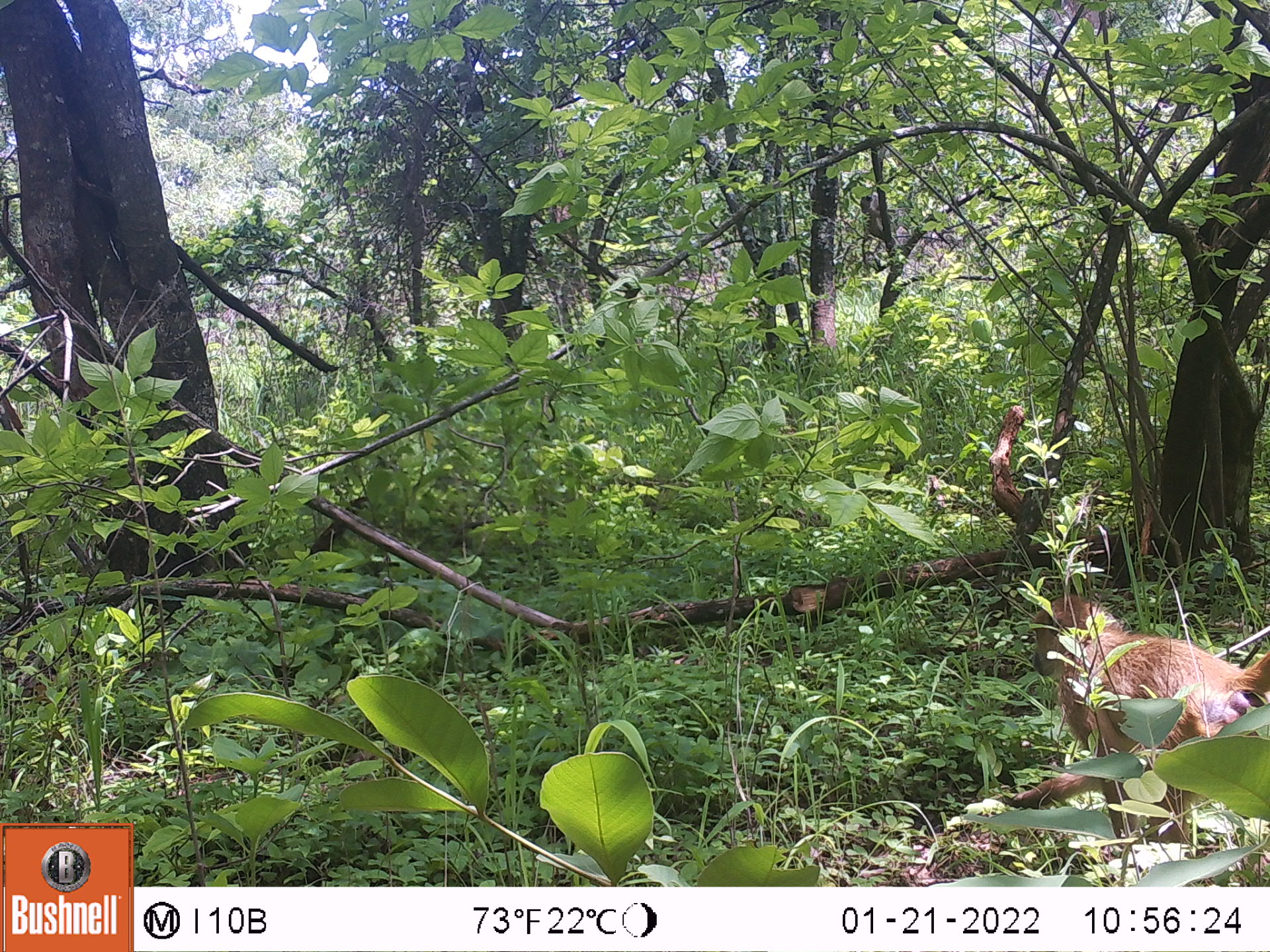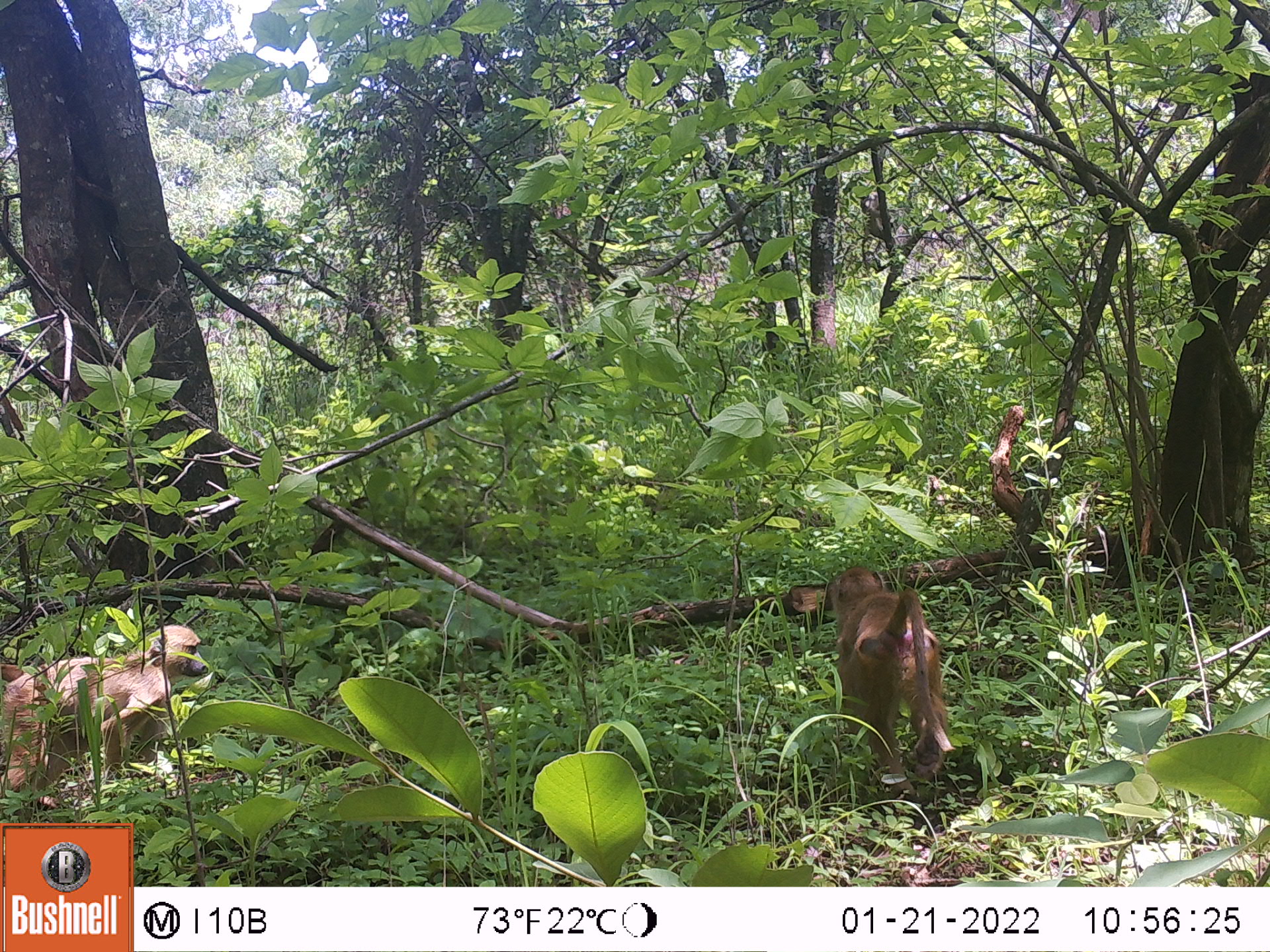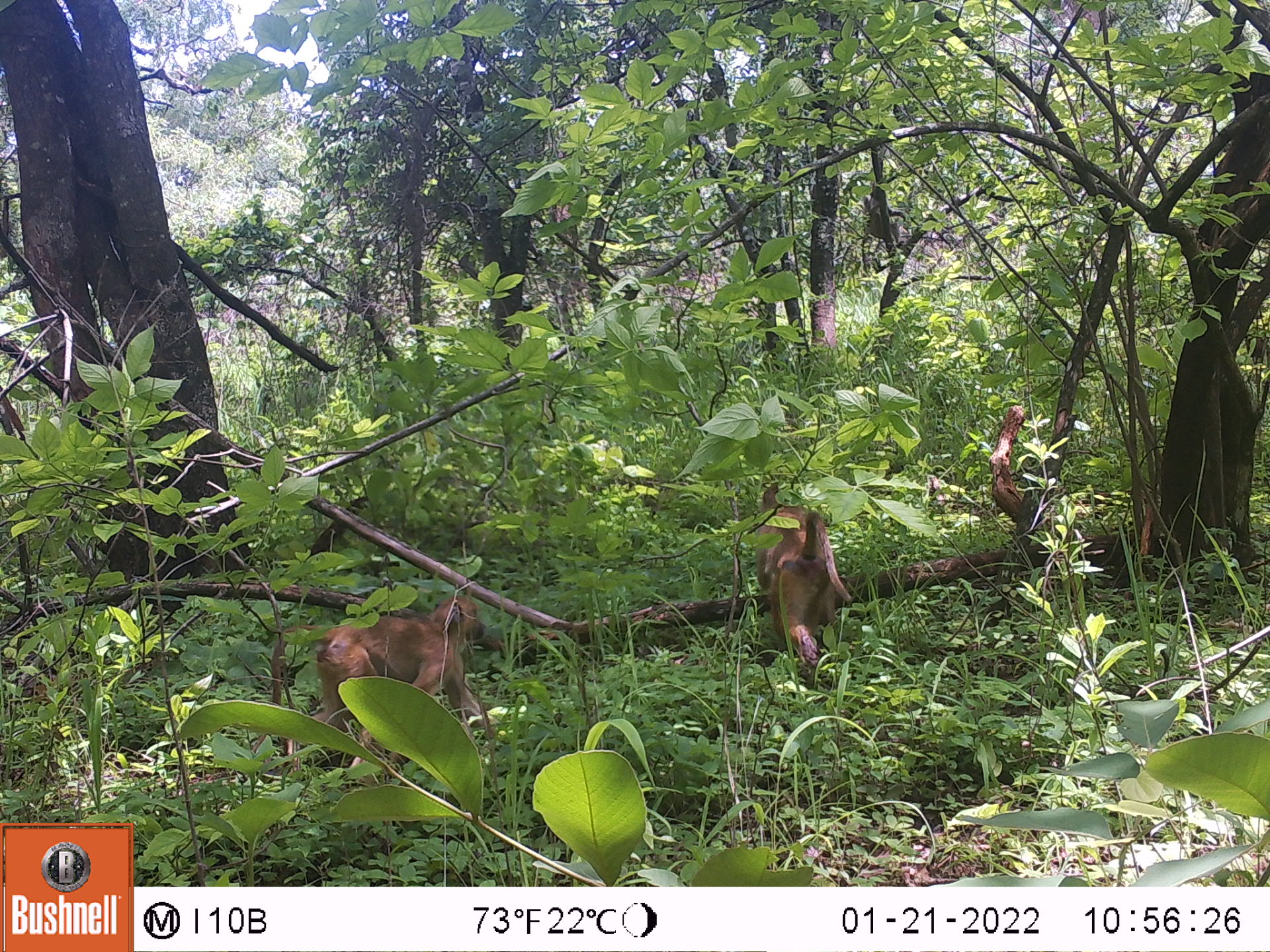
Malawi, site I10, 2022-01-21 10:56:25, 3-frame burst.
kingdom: Animalia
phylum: Chordata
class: Mammalia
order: Primates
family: Cercopithecidae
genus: Papio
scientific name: Papio cynocephalus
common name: yellow baboon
Yellow baboon (Papio cynocephalus), count 1.